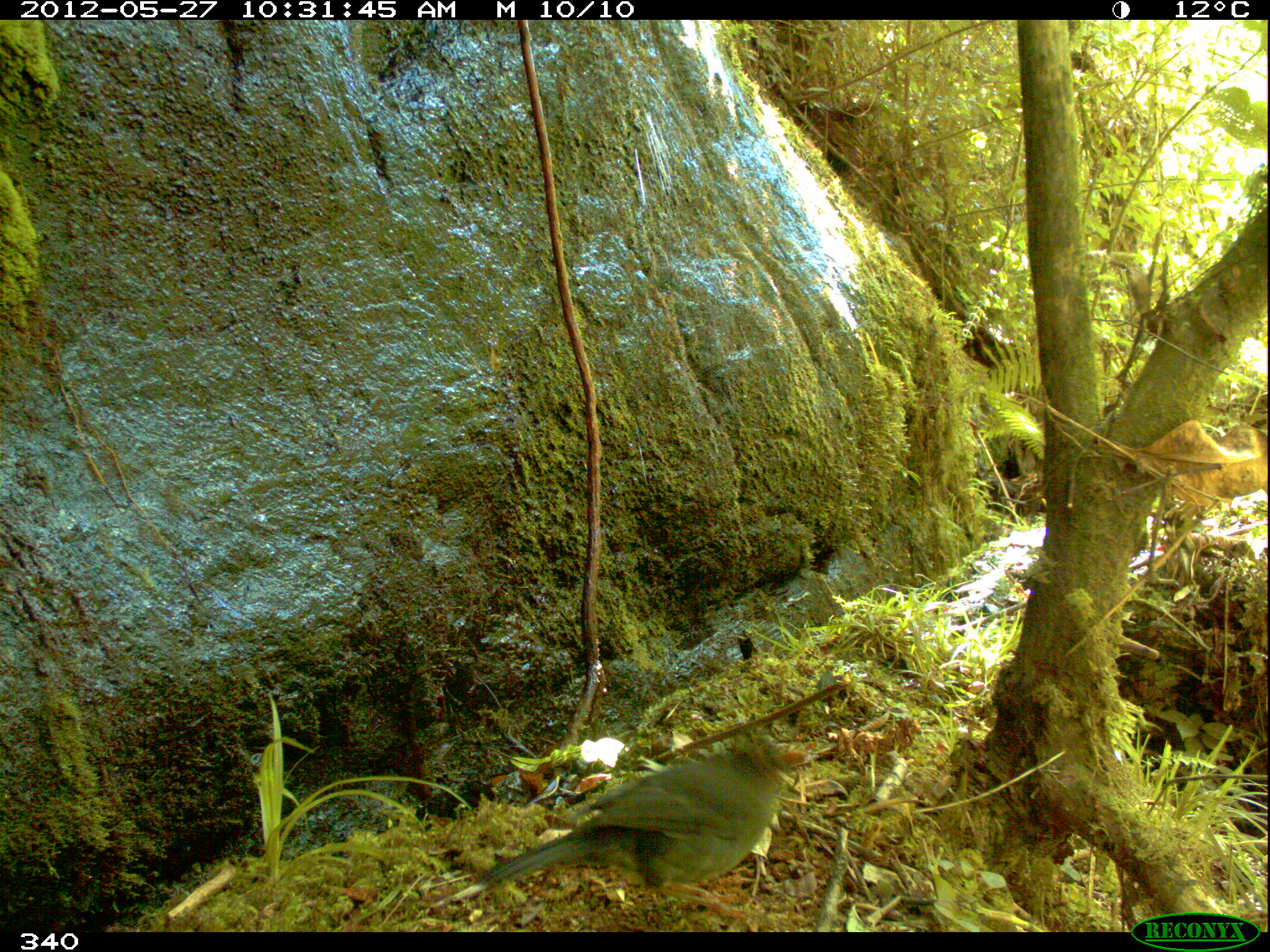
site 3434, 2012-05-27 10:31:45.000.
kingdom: Animalia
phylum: Chordata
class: Aves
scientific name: Aves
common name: bird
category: unknown bird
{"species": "unknown bird (bird) (Aves)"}